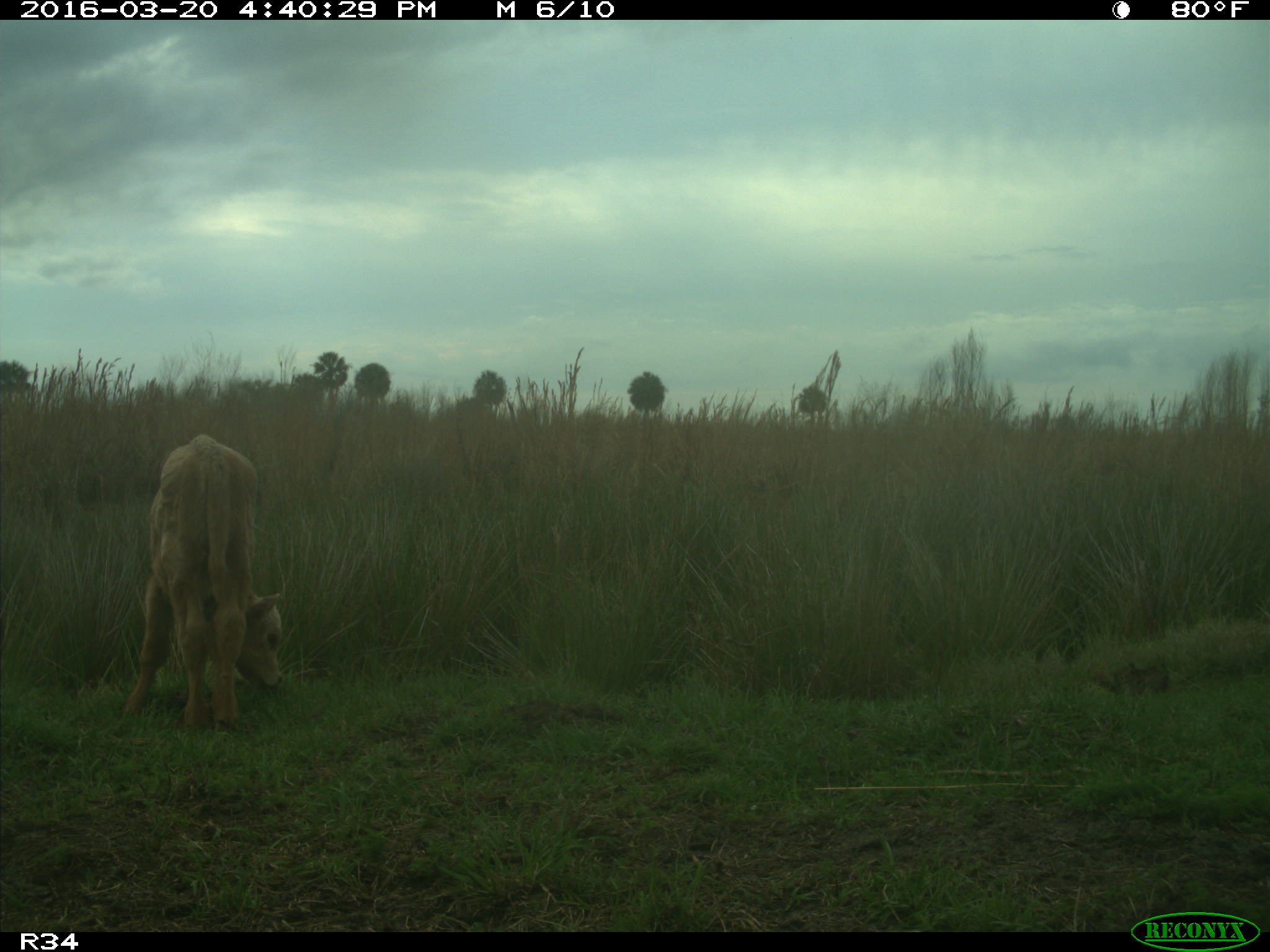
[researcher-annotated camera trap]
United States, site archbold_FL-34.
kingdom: Animalia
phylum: Chordata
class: Mammalia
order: Artiodactyla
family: Bovidae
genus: Bos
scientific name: Bos taurus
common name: domestic cow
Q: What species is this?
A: Bos taurus (domestic cow).